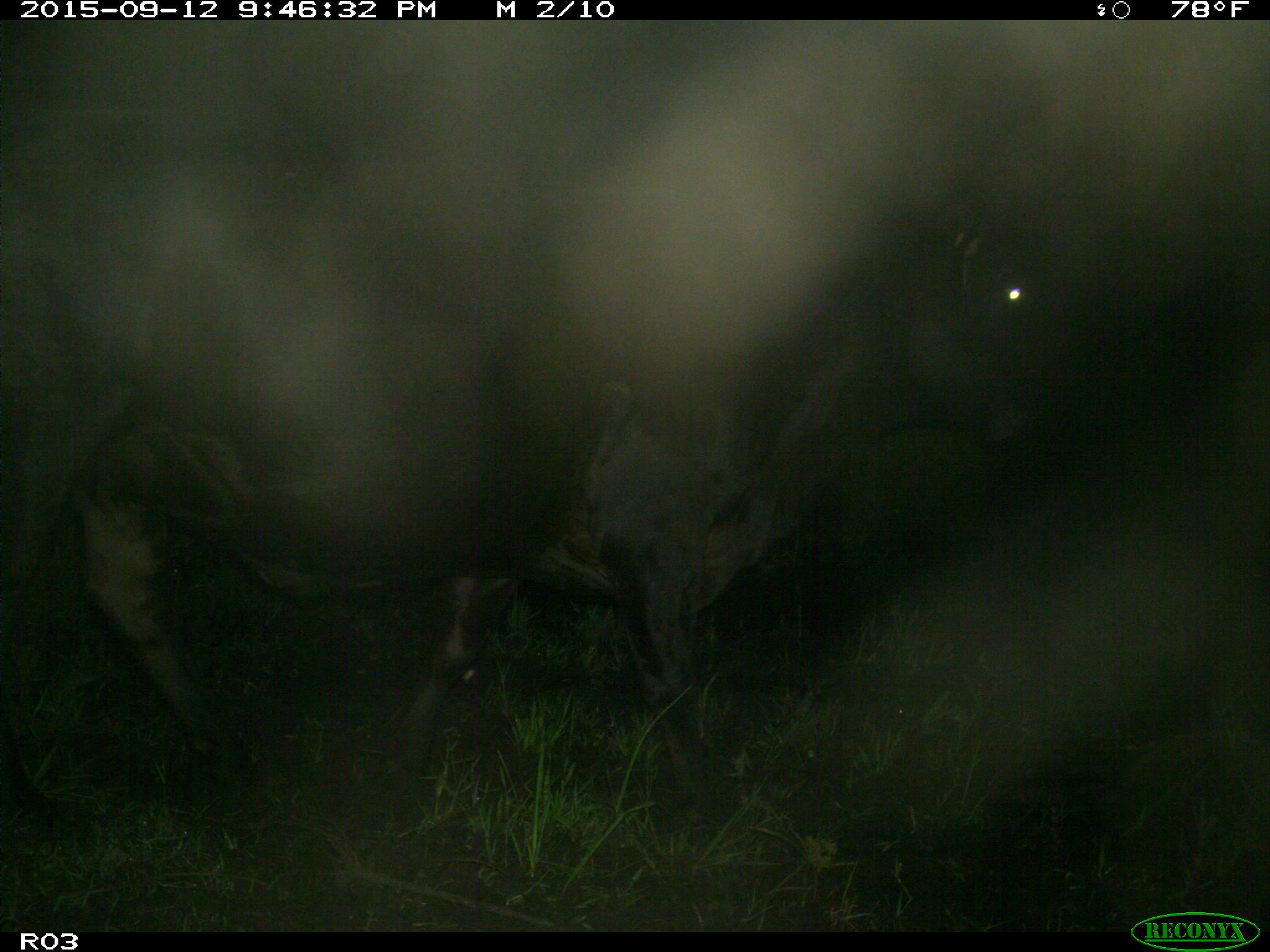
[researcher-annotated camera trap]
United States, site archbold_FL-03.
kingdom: Animalia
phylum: Chordata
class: Mammalia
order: Artiodactyla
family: Bovidae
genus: Bos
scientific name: Bos taurus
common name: domestic cow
Bos taurus (domestic cow).